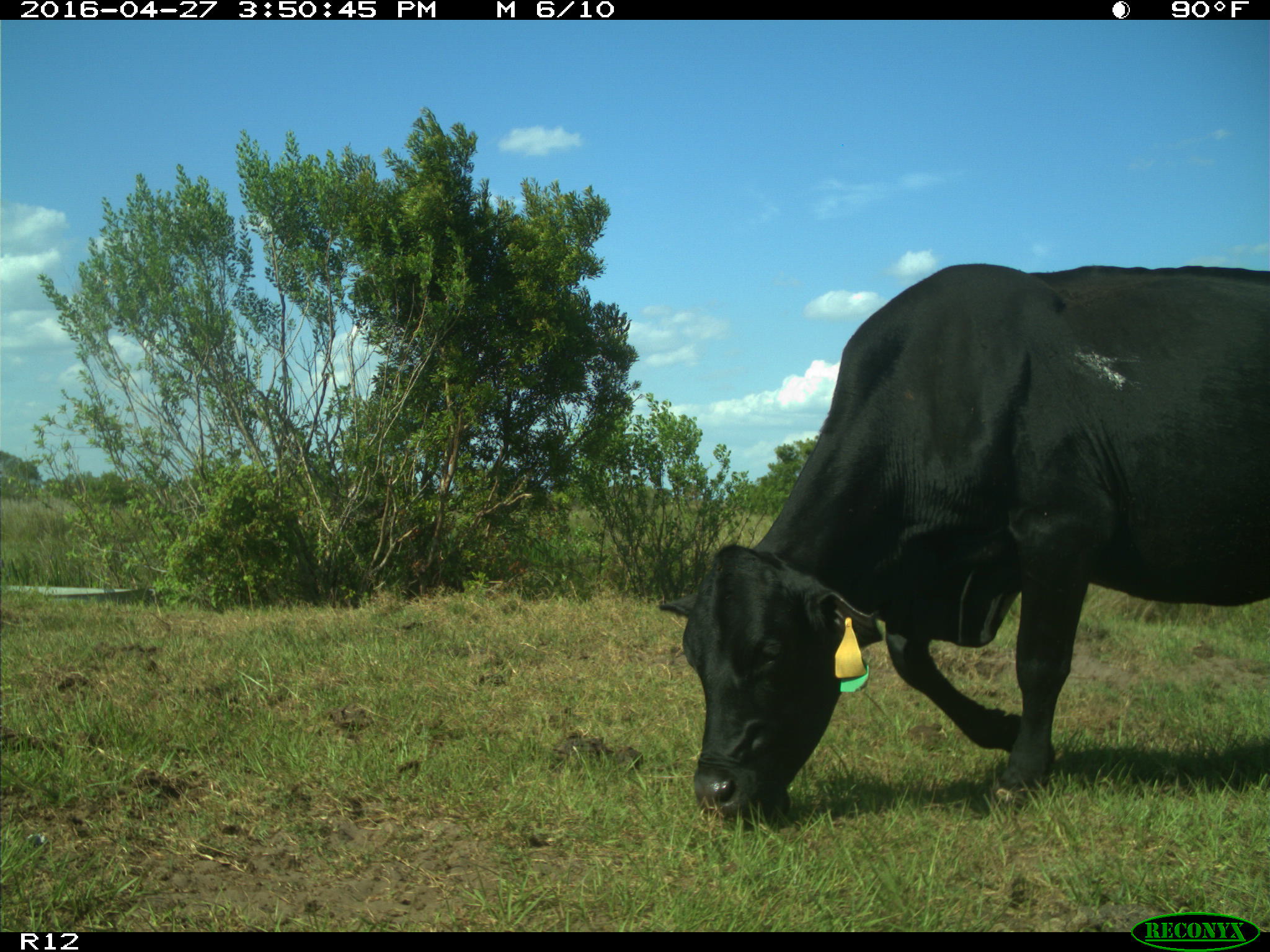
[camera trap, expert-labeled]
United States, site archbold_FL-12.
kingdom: Animalia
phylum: Chordata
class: Mammalia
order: Artiodactyla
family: Bovidae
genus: Bos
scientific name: Bos taurus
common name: domestic cow